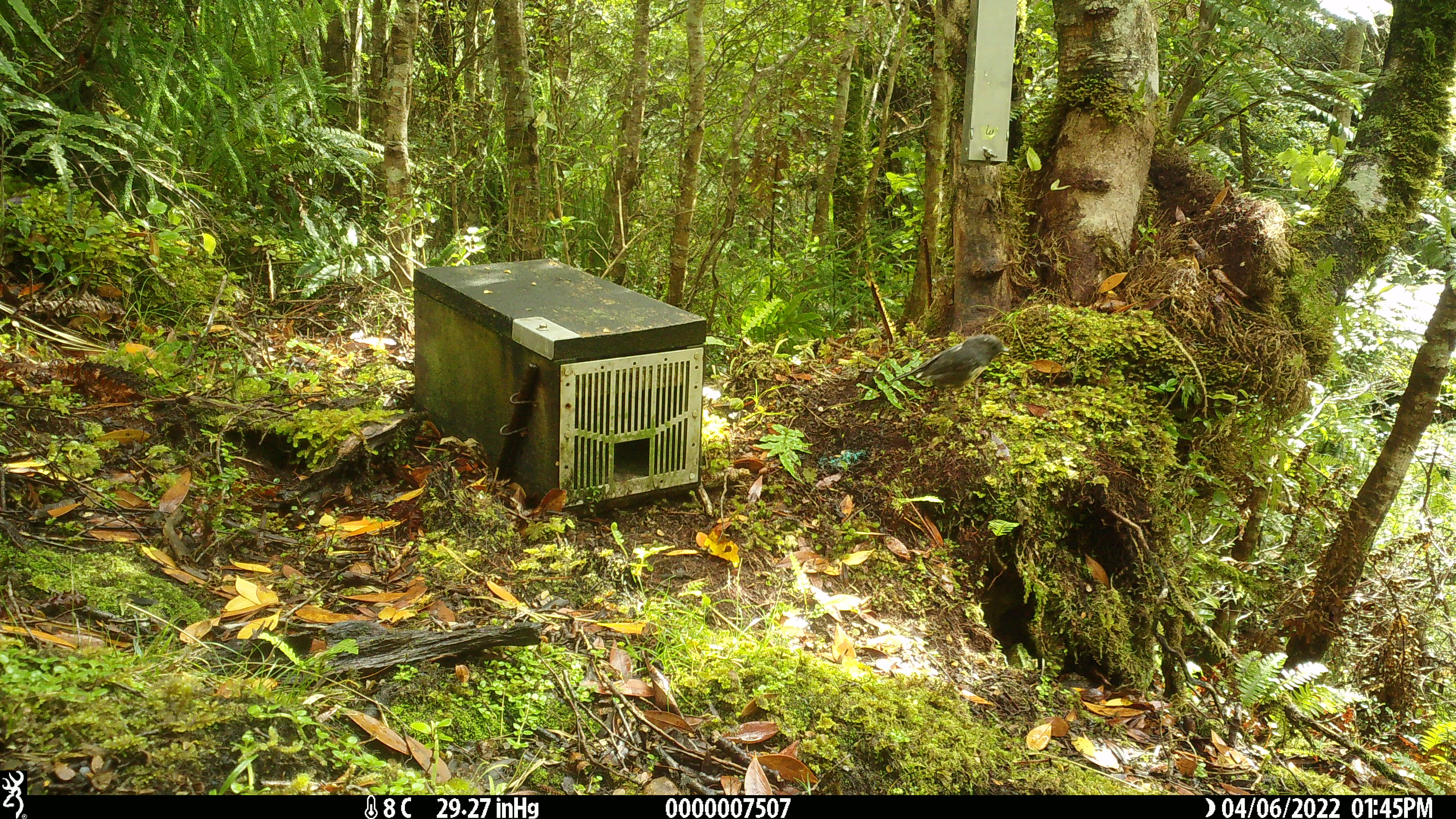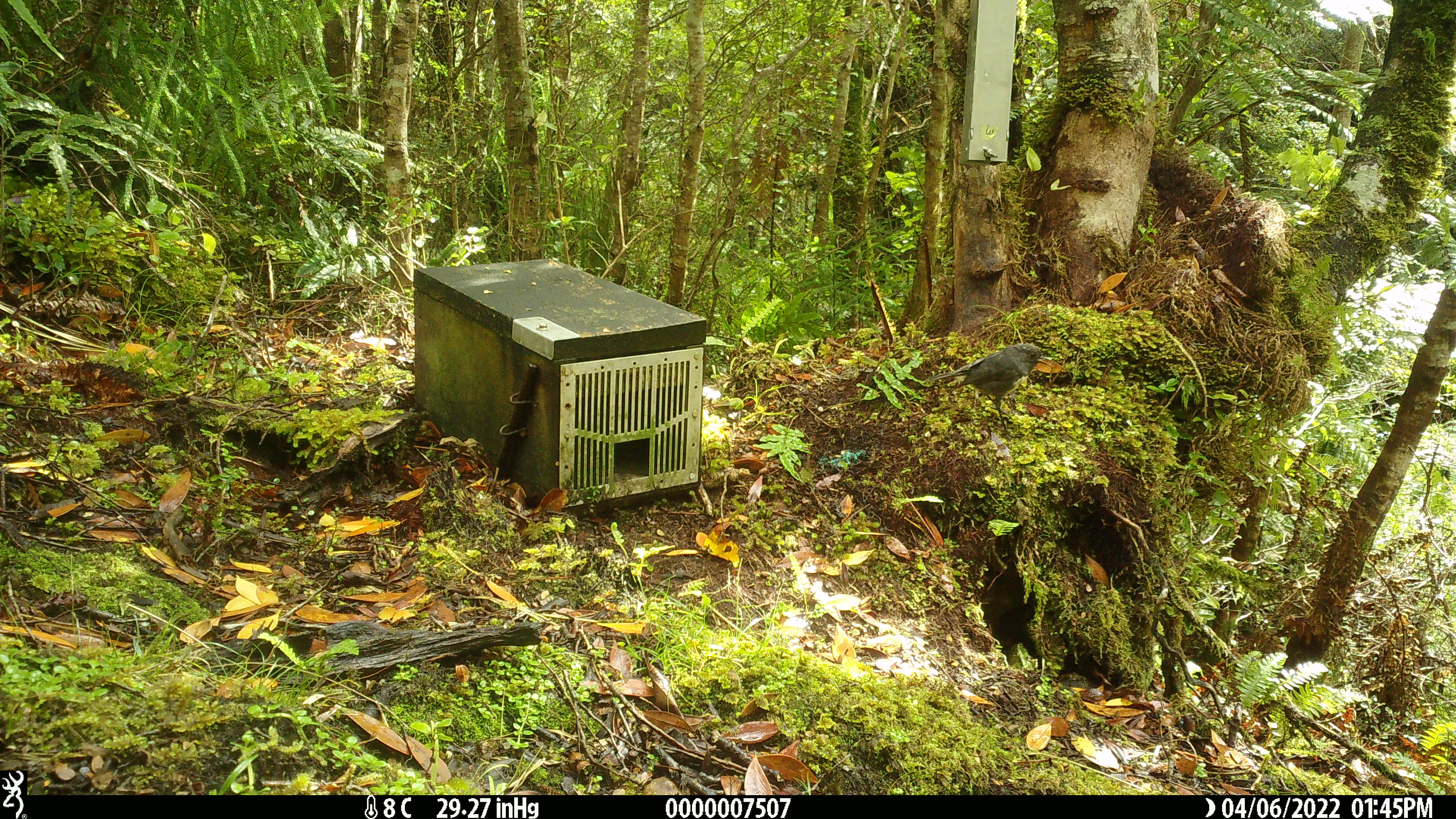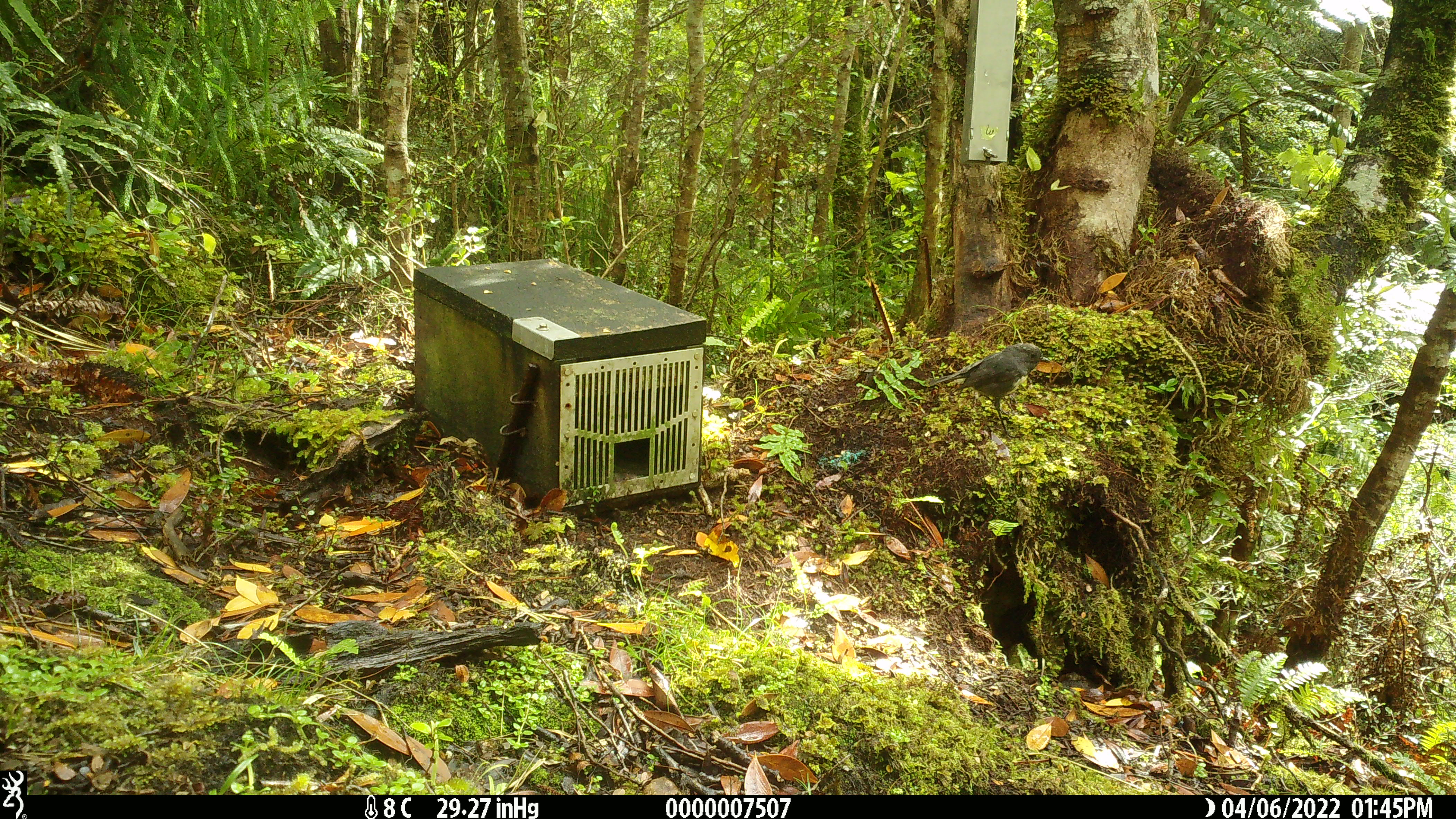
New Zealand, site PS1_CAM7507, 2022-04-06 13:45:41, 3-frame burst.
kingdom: Animalia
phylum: Chordata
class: Aves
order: Passeriformes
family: Petroicidae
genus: Petroica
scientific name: Petroica australis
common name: new zealand robin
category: robin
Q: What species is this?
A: Robin (new zealand robin) (Petroica australis).